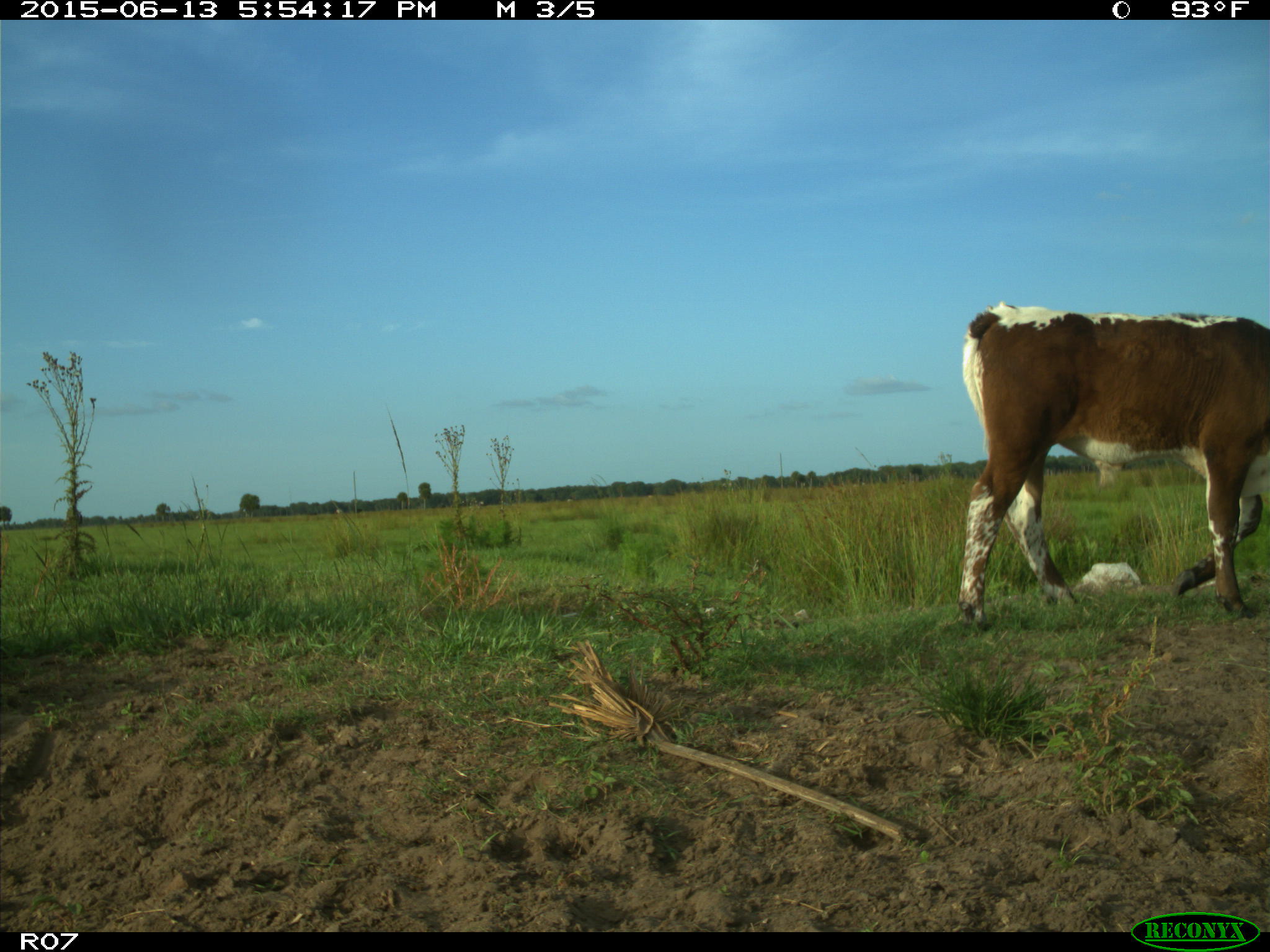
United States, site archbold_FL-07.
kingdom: Animalia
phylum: Chordata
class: Mammalia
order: Artiodactyla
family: Bovidae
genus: Bos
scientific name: Bos taurus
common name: domestic cow